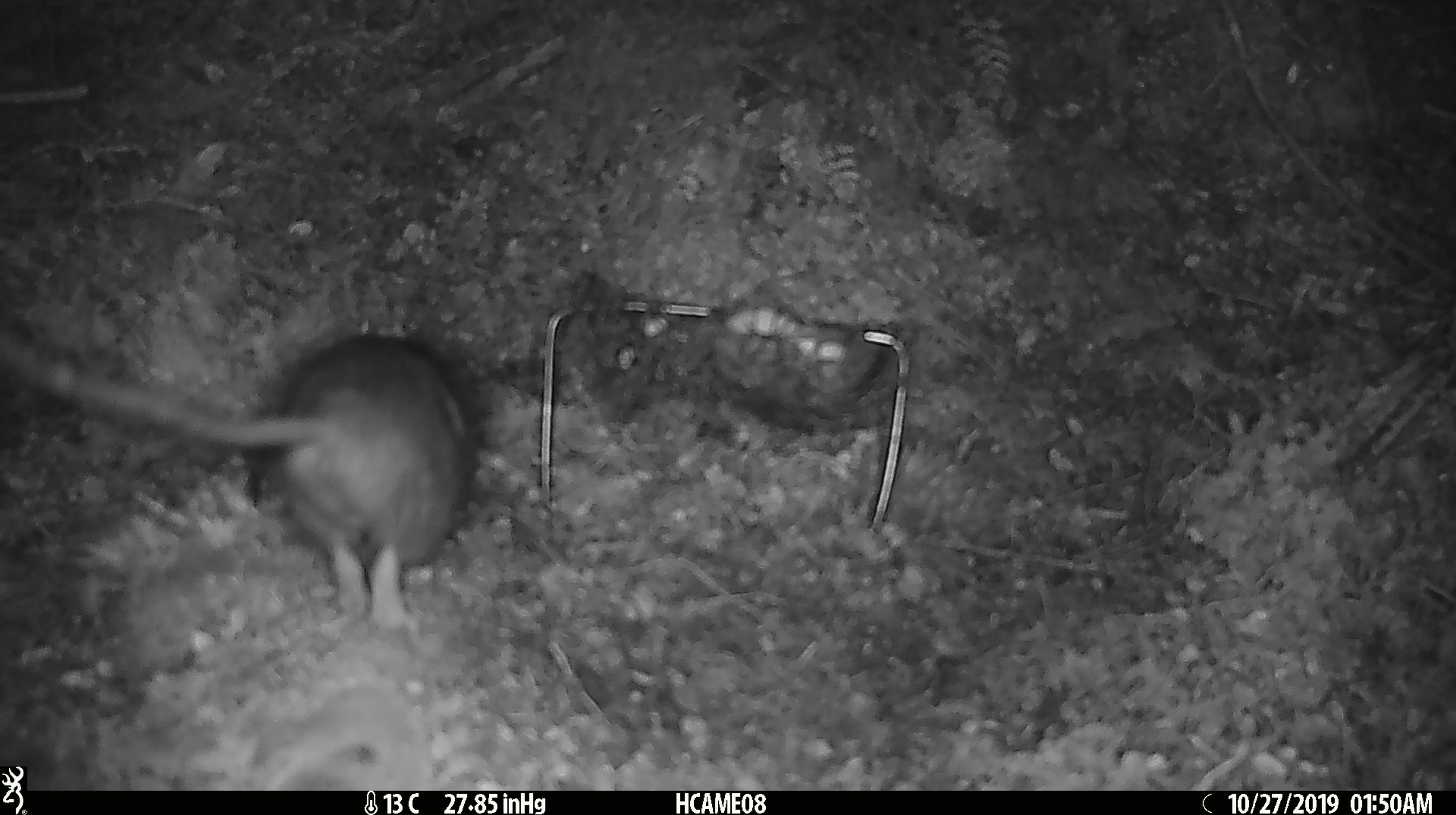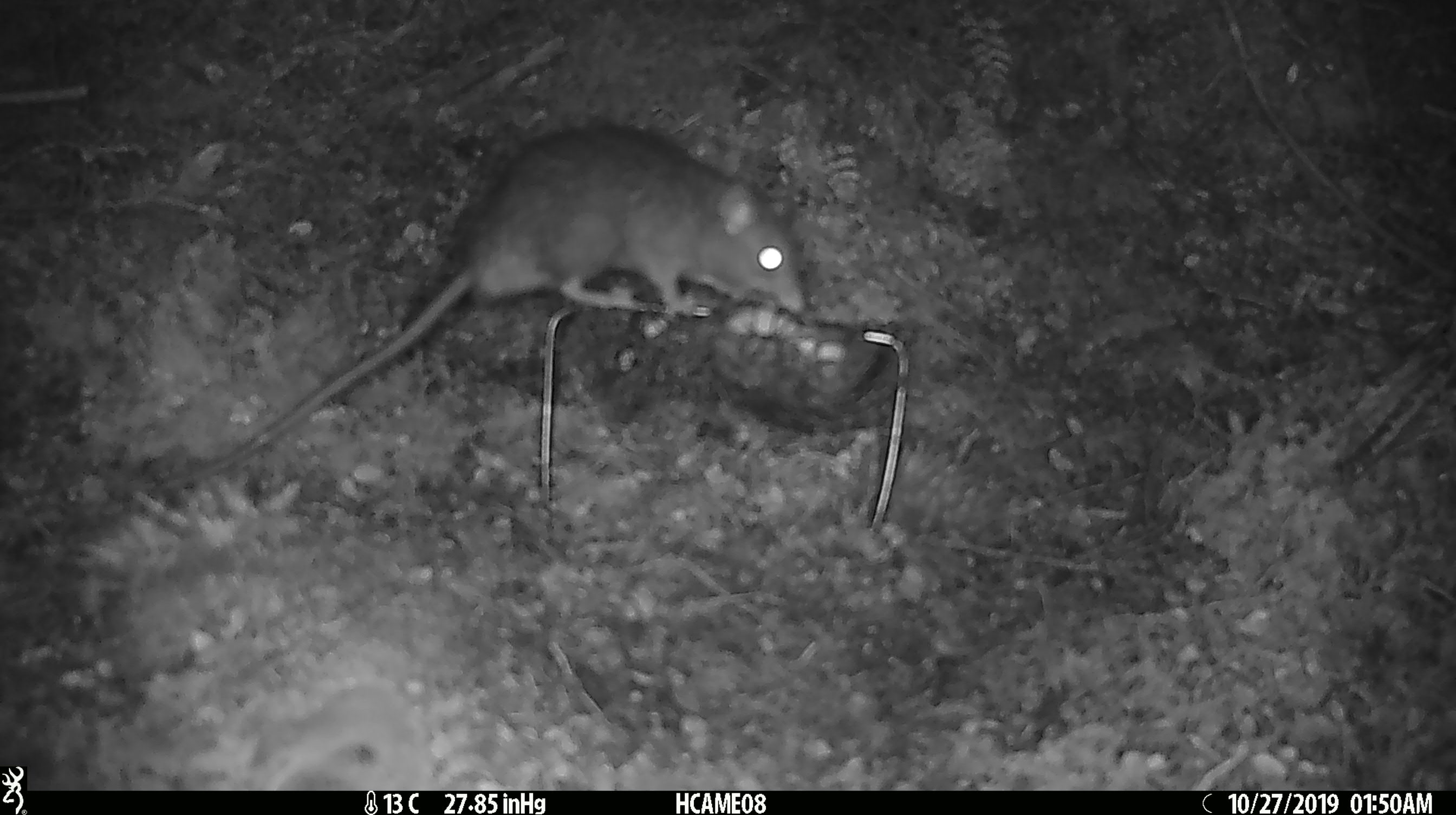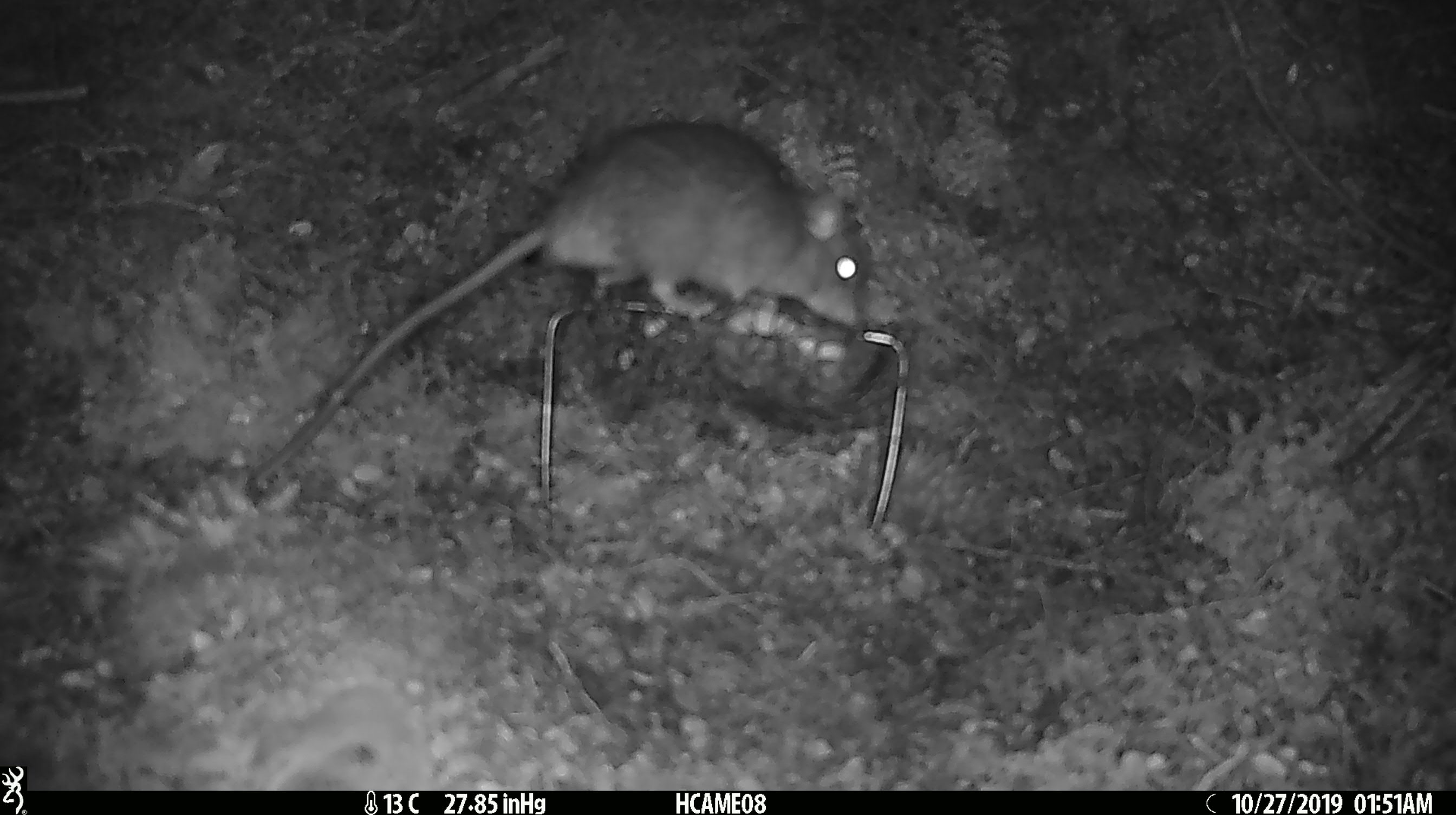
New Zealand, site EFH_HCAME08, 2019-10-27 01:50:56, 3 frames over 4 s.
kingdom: Animalia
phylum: Chordata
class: Mammalia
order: Rodentia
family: Muridae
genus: Rattus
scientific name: Rattus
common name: rat